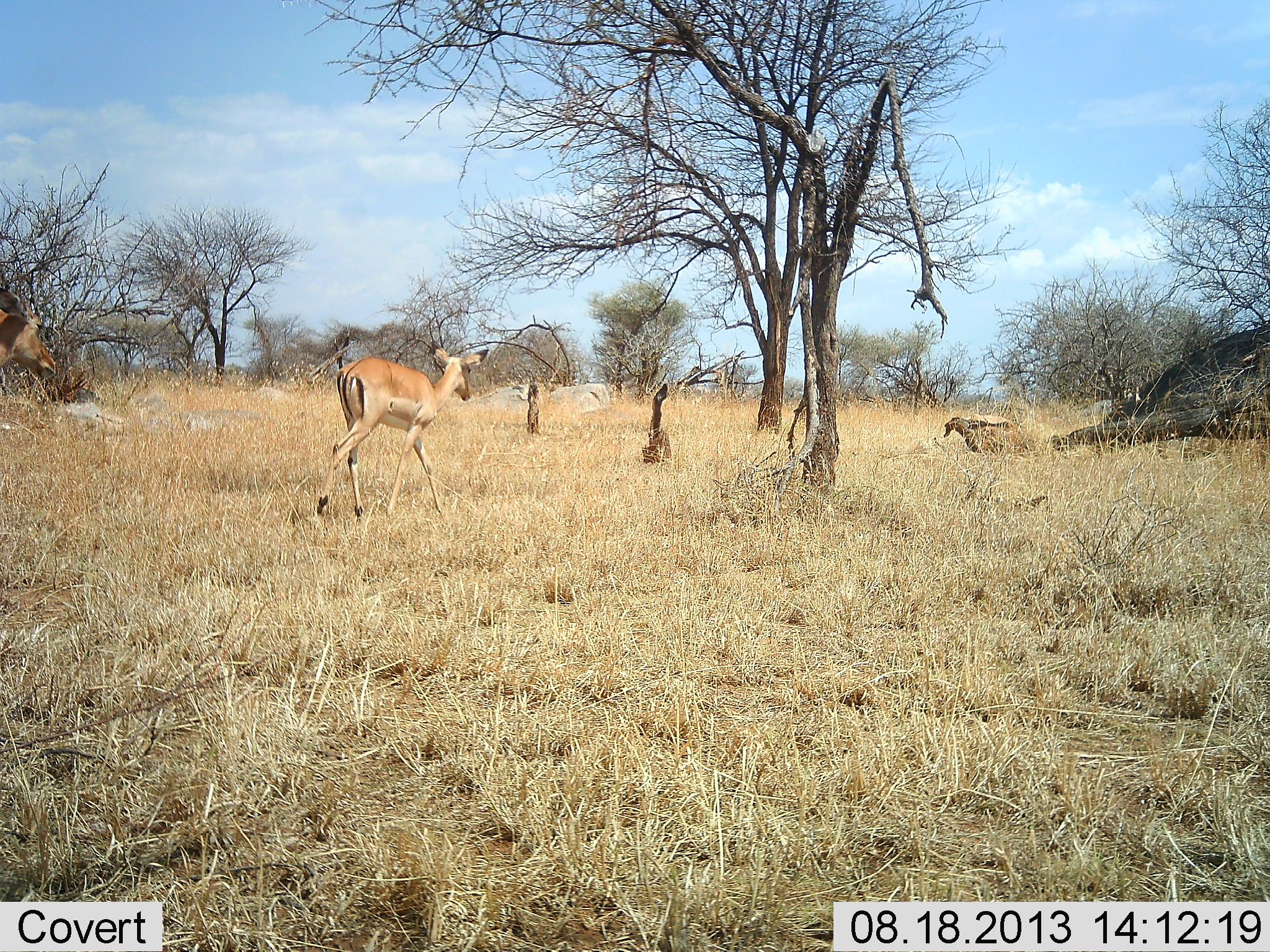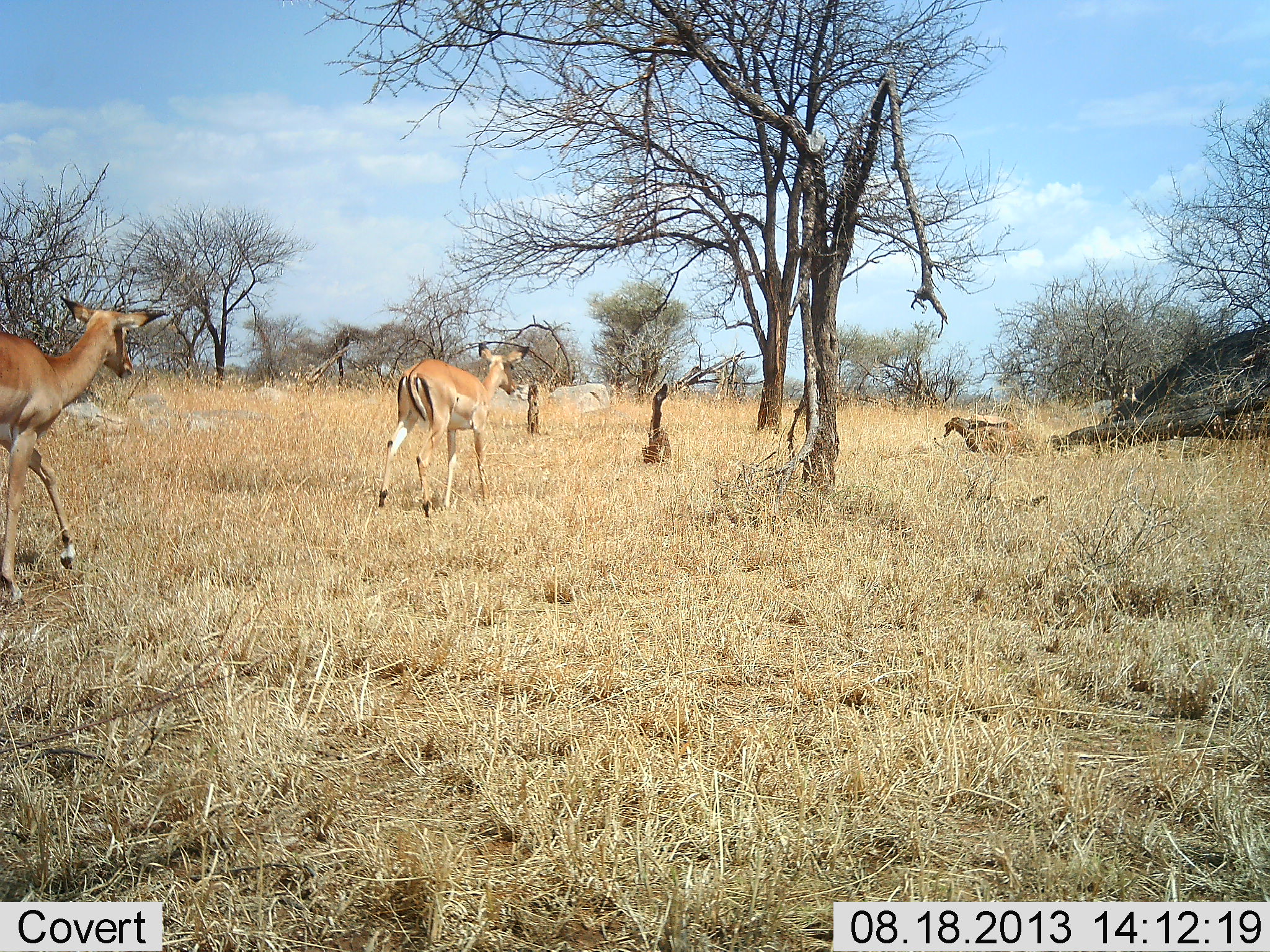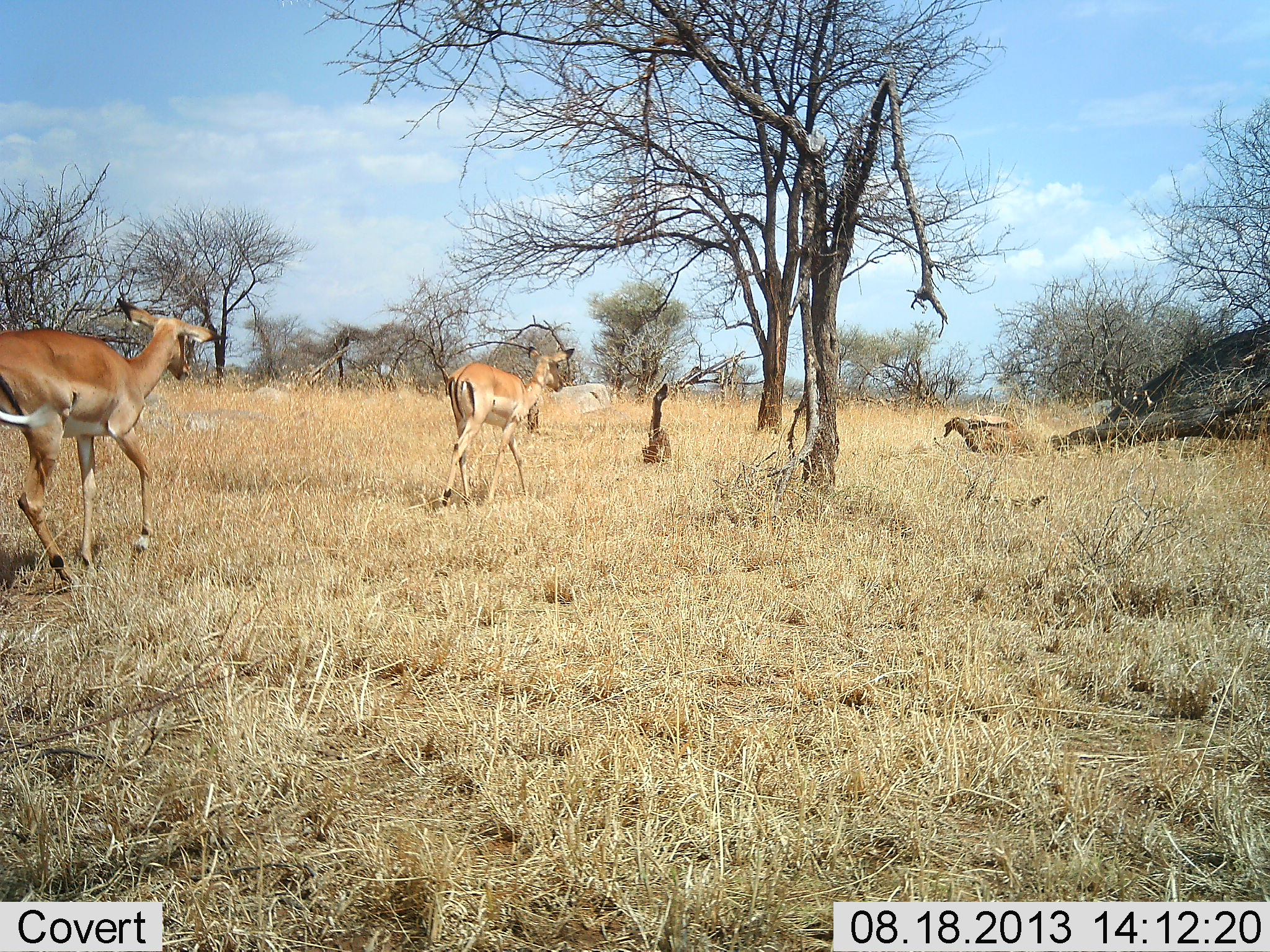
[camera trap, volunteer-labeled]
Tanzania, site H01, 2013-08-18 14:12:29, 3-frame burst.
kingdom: Animalia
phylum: Chordata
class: Mammalia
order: Artiodactyla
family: Bovidae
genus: Aepyceros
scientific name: Aepyceros melampus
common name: impala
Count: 2.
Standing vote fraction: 0%.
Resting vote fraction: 0%.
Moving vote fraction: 100%.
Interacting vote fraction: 0%.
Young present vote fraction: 0%.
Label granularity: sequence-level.